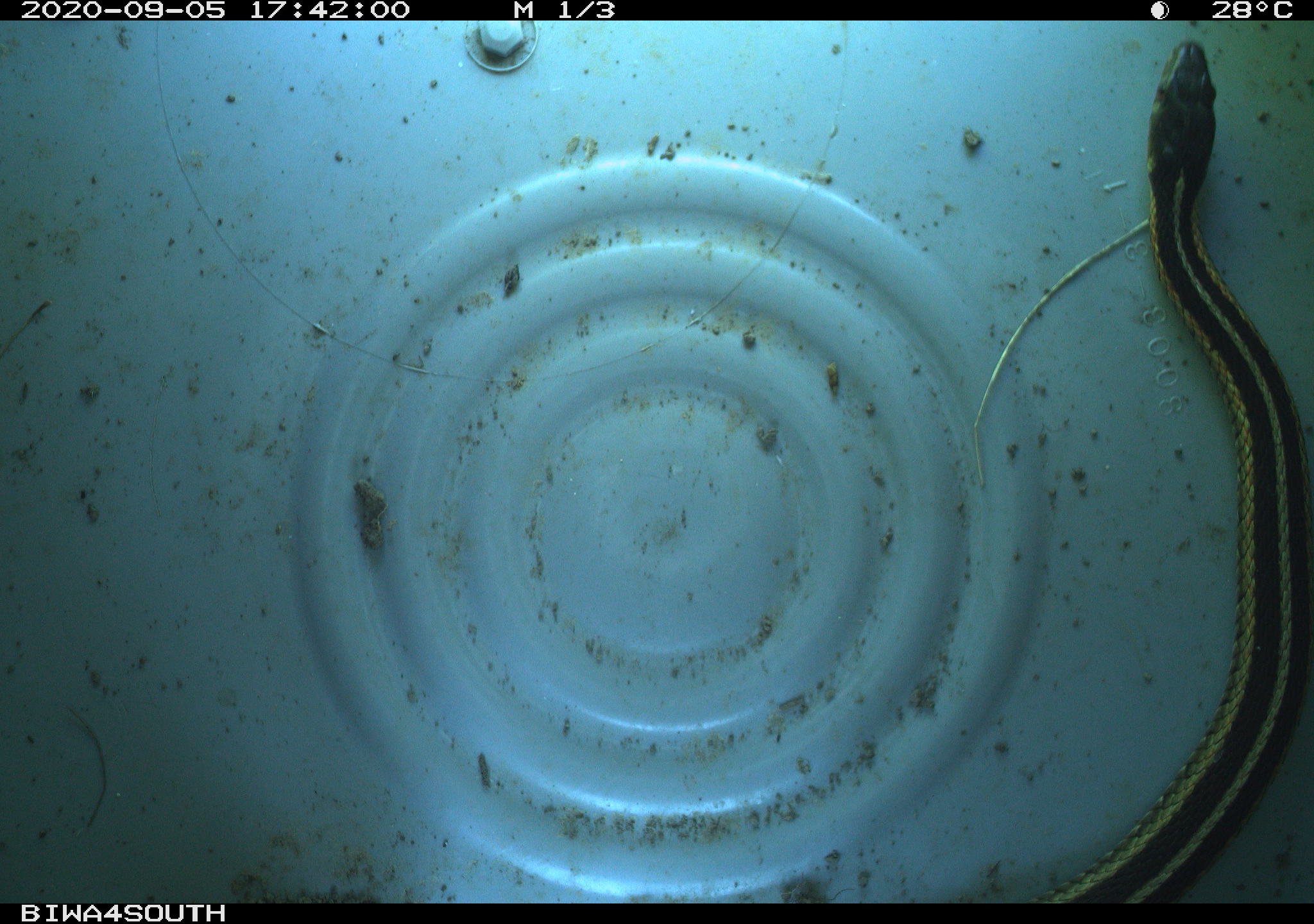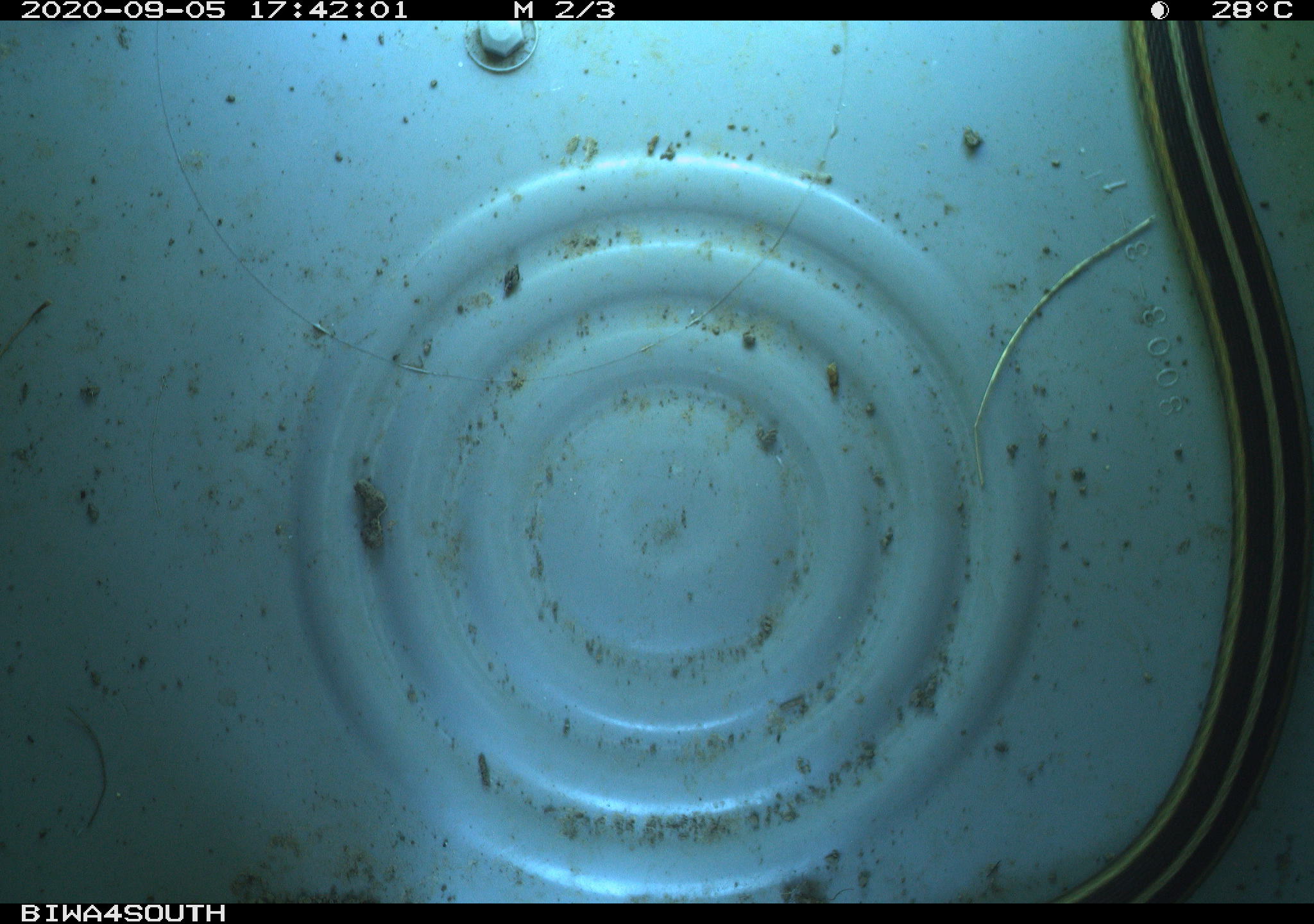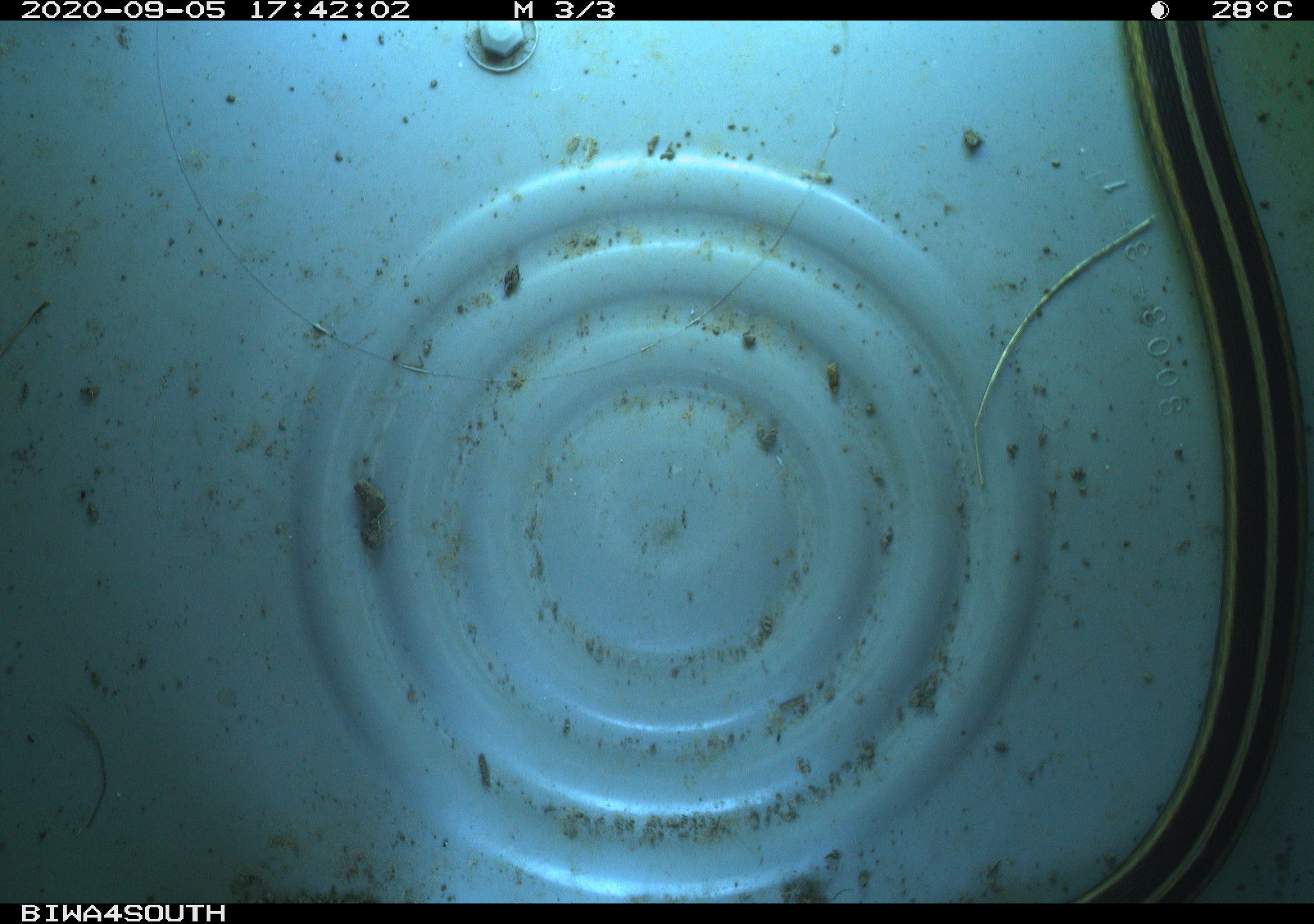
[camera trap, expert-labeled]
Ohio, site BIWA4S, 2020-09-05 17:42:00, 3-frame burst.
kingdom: Animalia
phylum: Chordata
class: Reptilia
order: Squamata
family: Colubridae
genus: Thamnophis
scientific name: Thamnophis sirtalis sirtalis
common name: eastern gartersnake